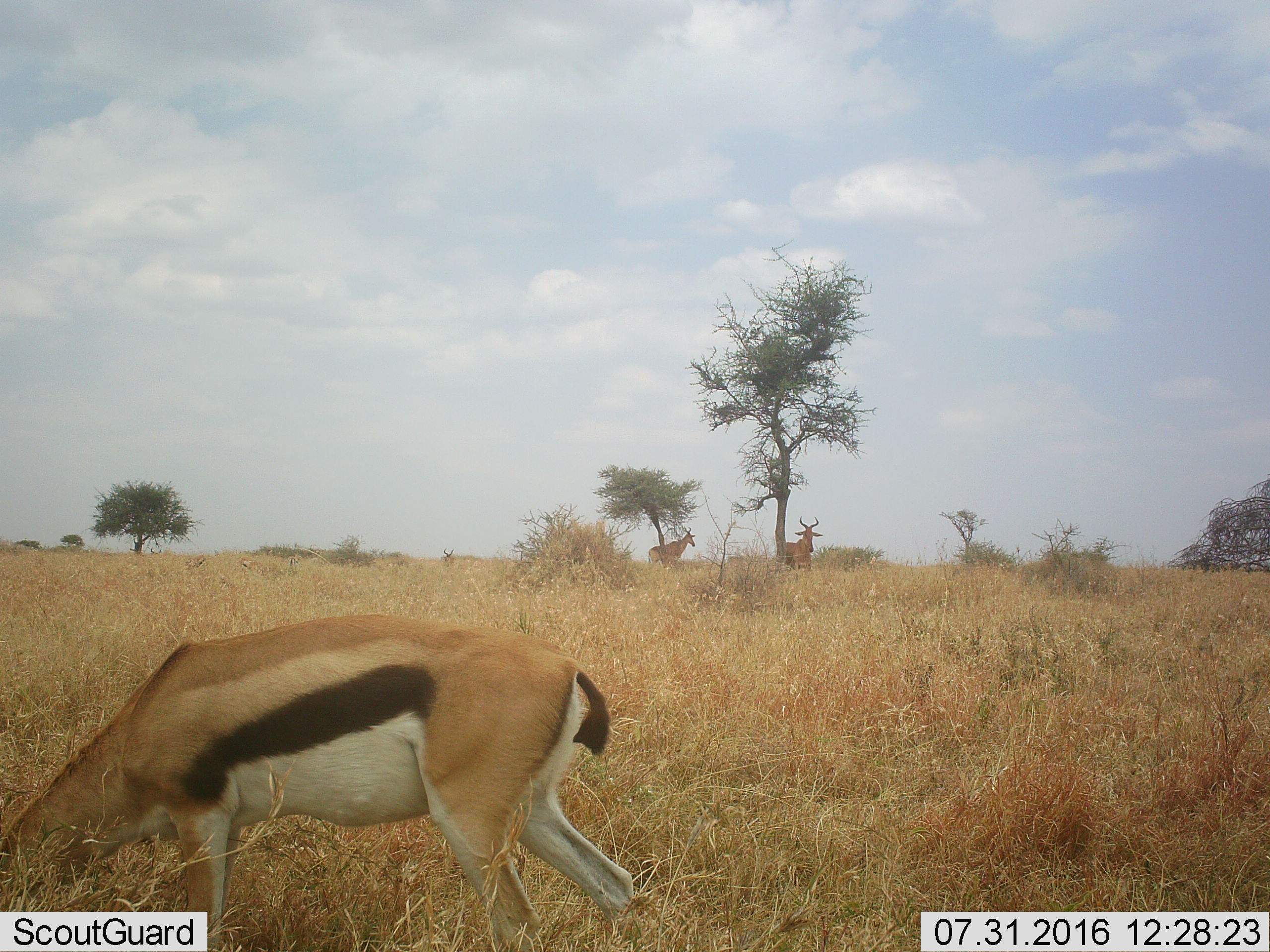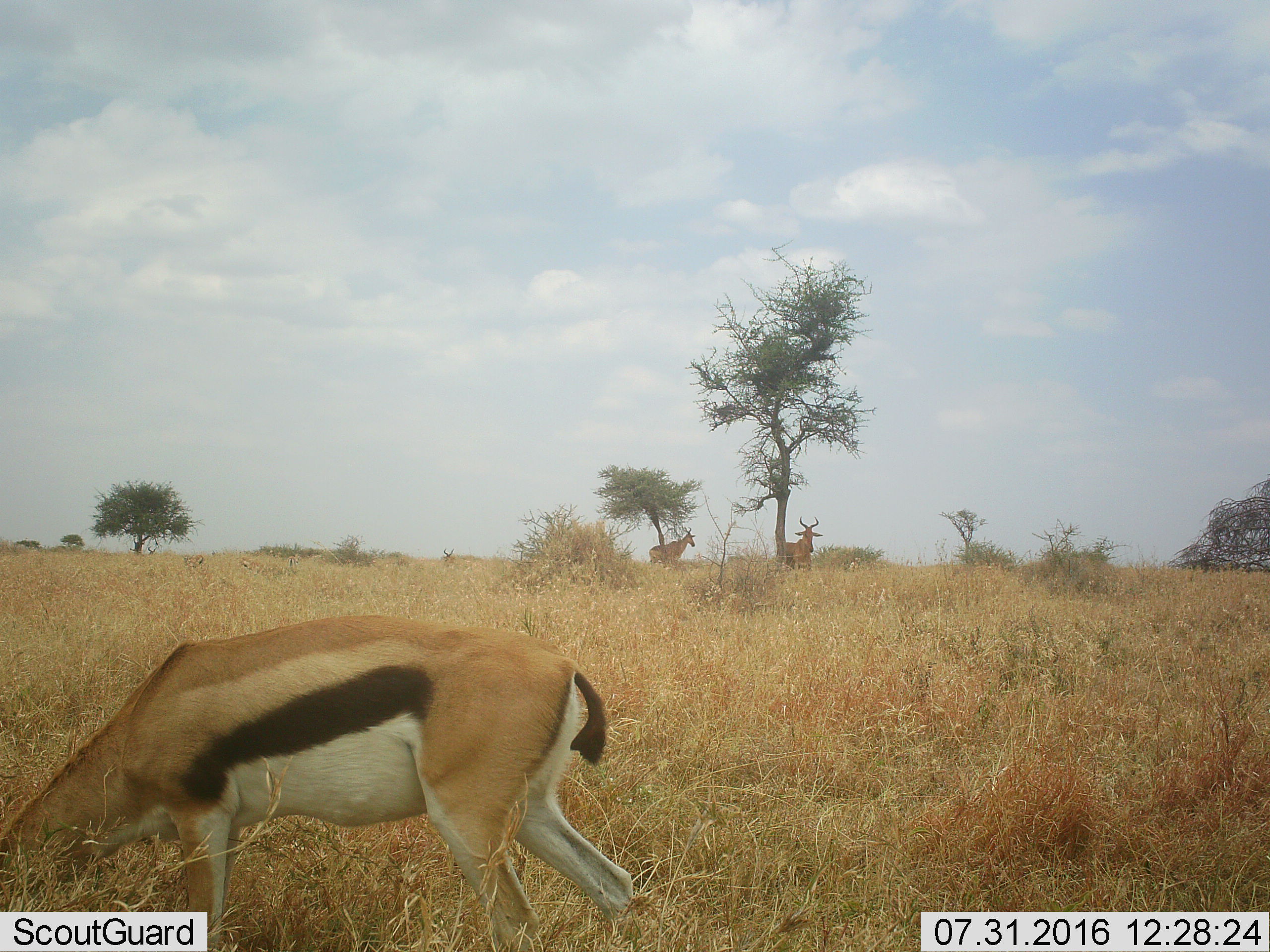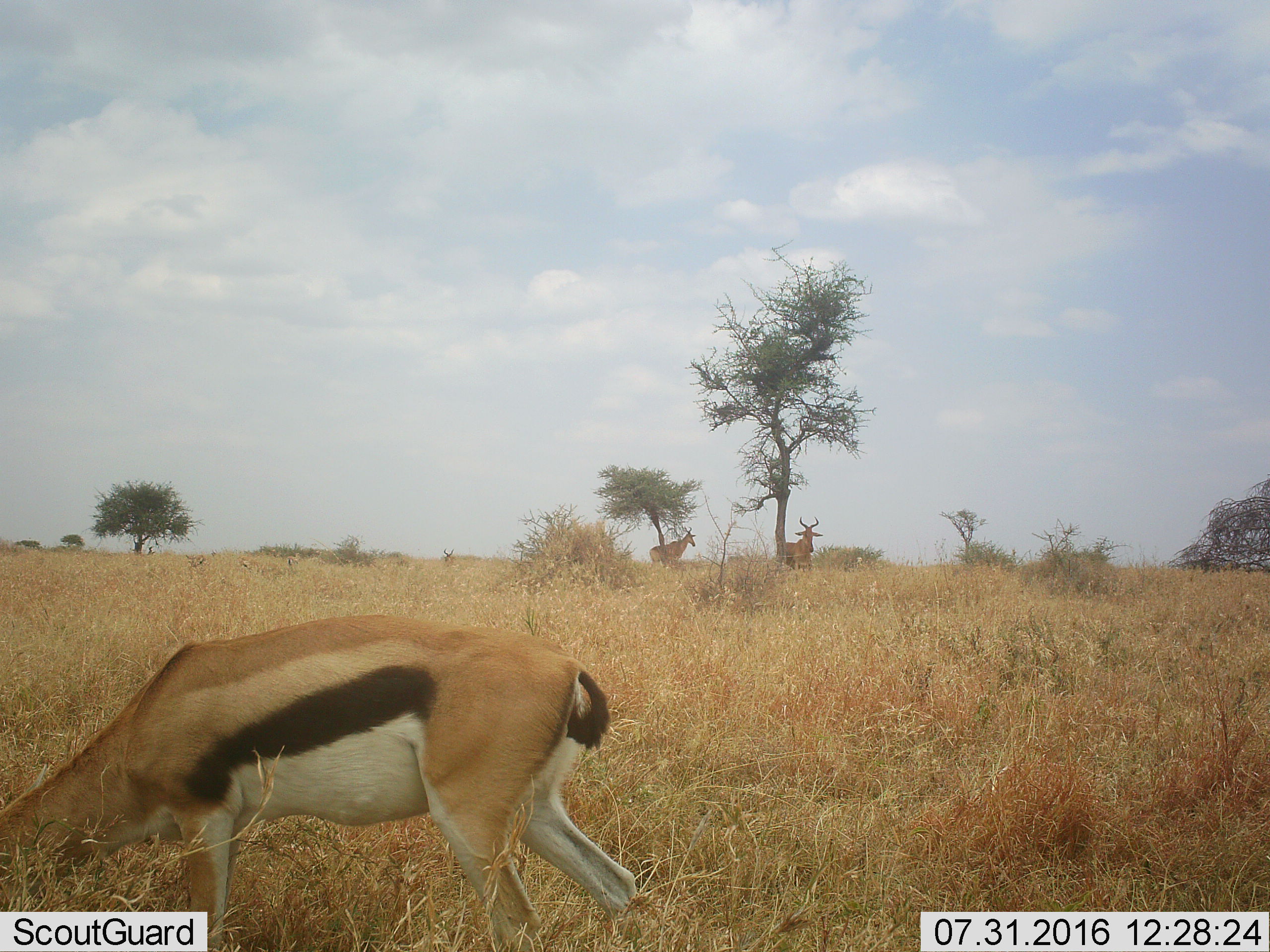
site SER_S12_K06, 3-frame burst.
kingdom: Animalia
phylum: Chordata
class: Mammalia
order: Artiodactyla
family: Bovidae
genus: Eudorcas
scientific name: Eudorcas thomsonii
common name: thomson's gazelle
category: gazellethomsons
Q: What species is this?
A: Gazellethomsons (thomson's gazelle) (Eudorcas thomsonii).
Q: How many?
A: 3.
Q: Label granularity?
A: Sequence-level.